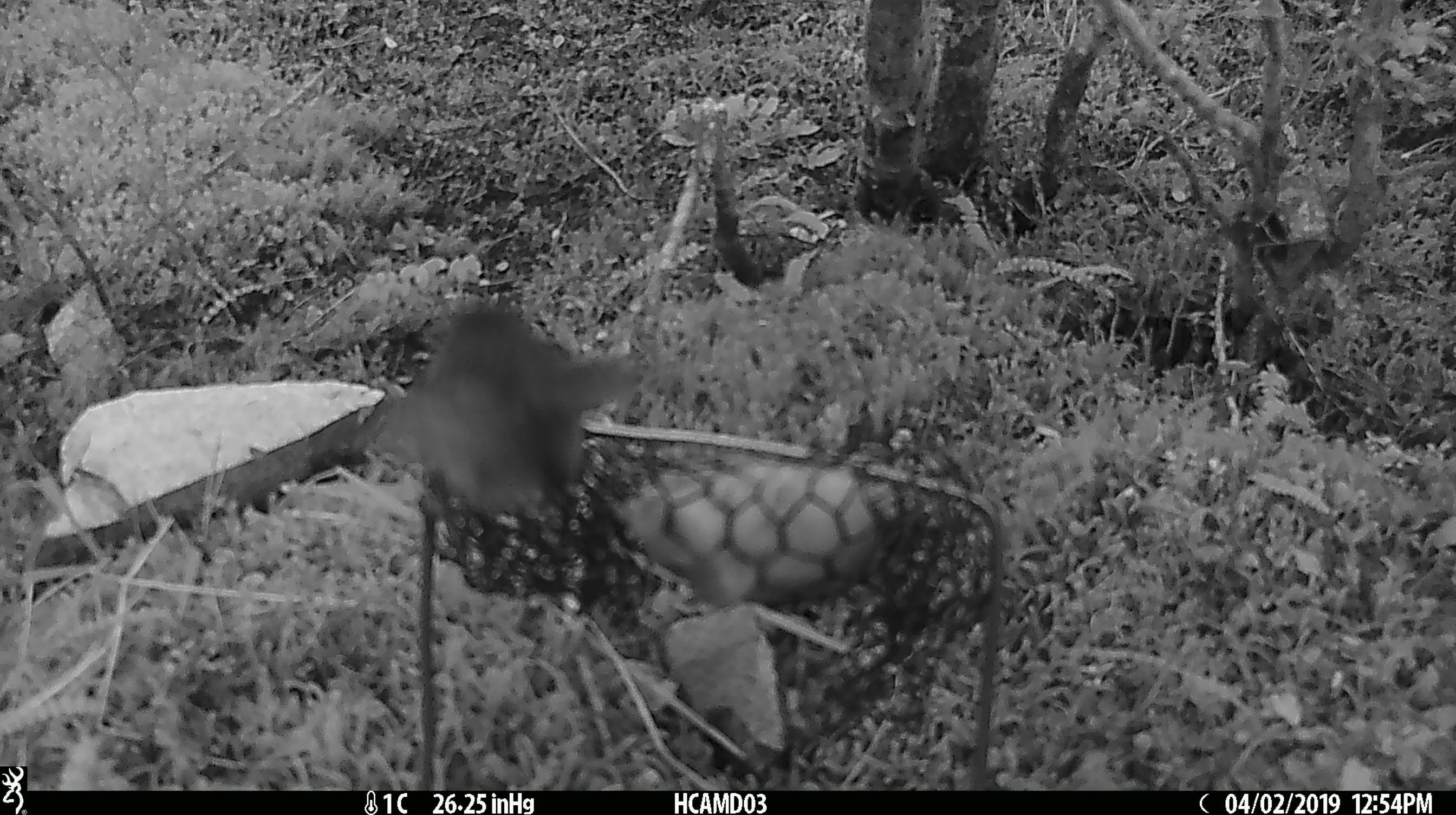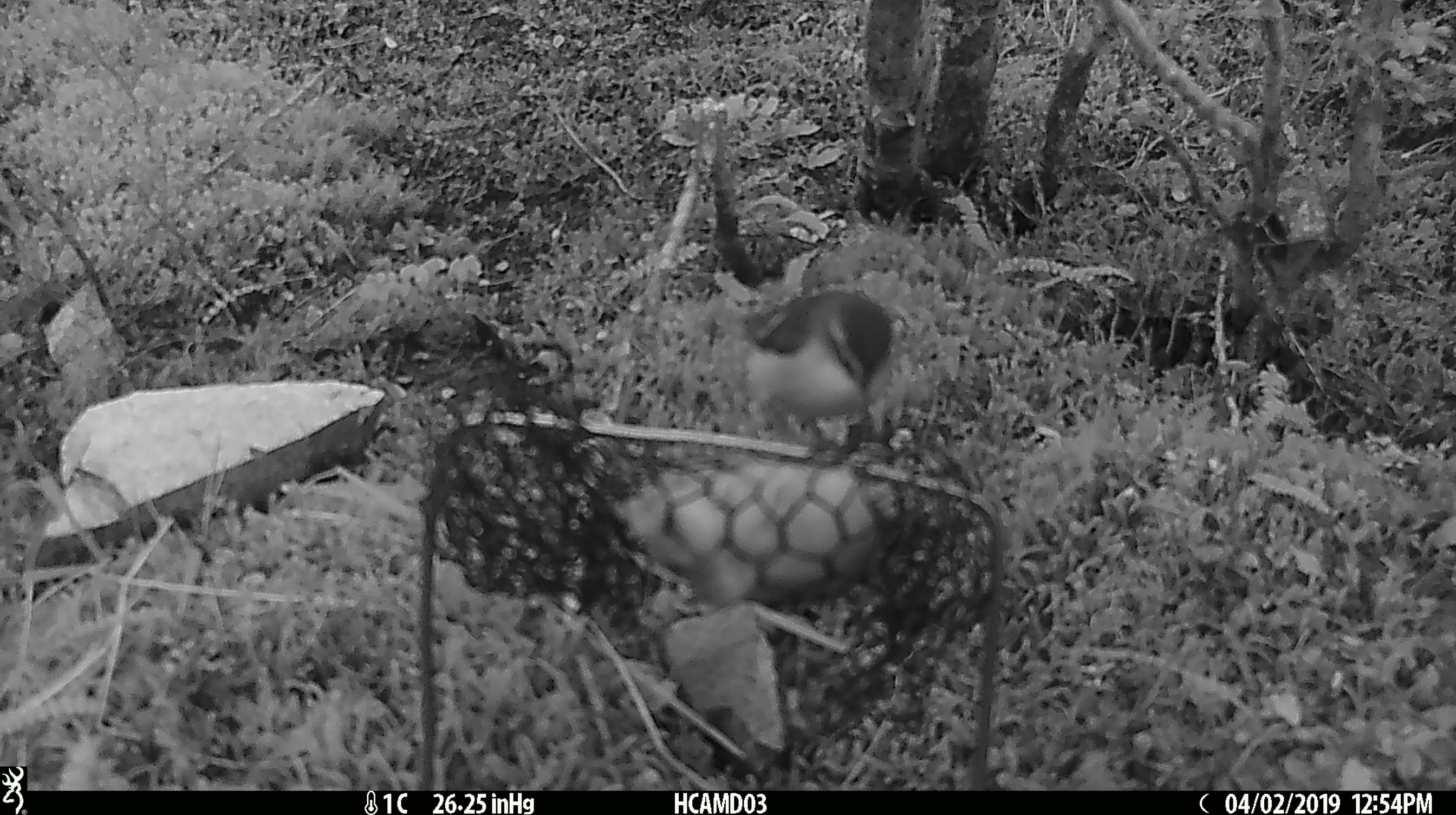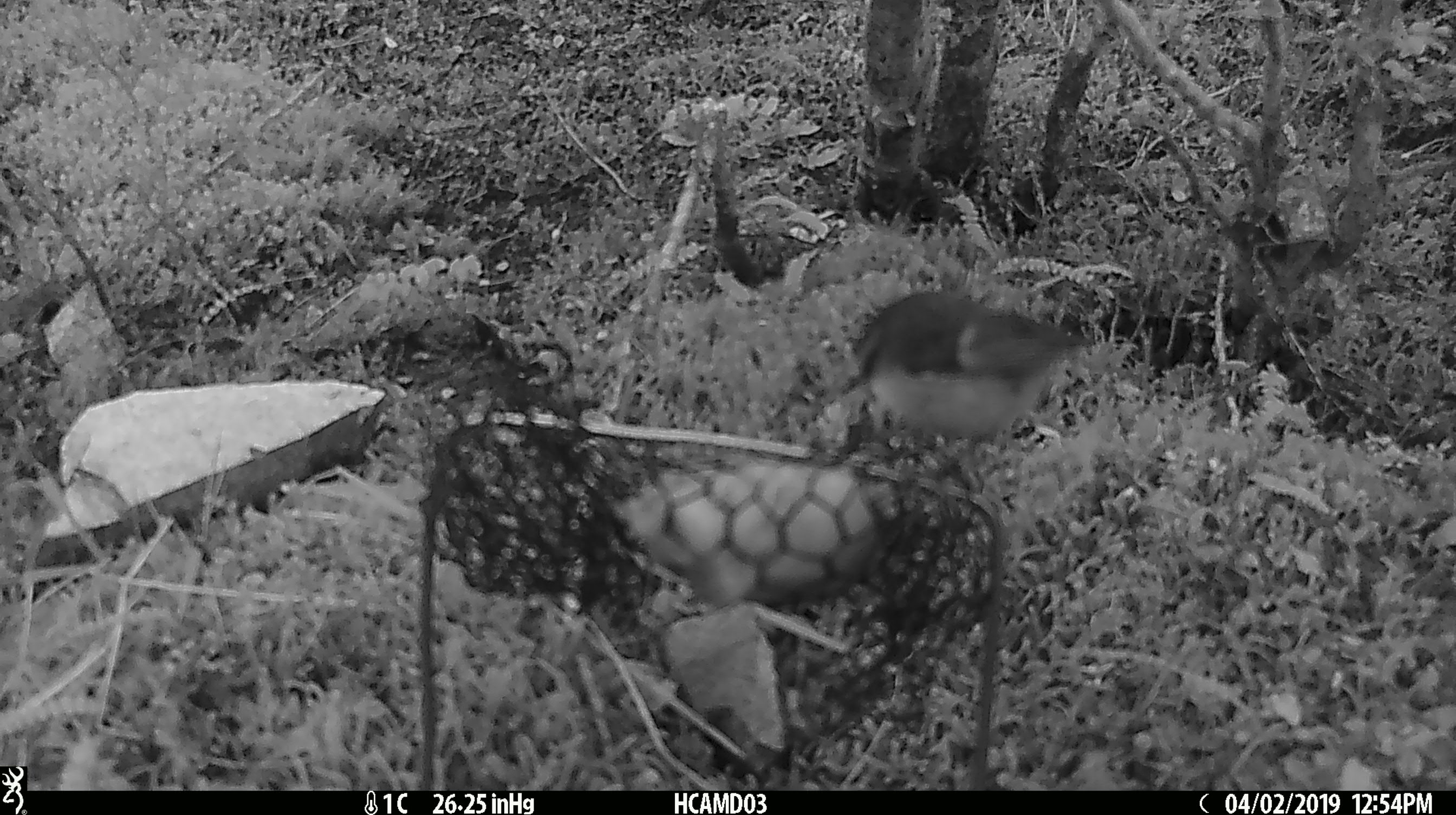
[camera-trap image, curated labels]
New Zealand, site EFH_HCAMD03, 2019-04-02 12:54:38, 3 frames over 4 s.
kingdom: Animalia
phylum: Chordata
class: Aves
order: Passeriformes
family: Acanthisittidae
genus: Acanthisitta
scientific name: Acanthisitta chloris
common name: rifleman